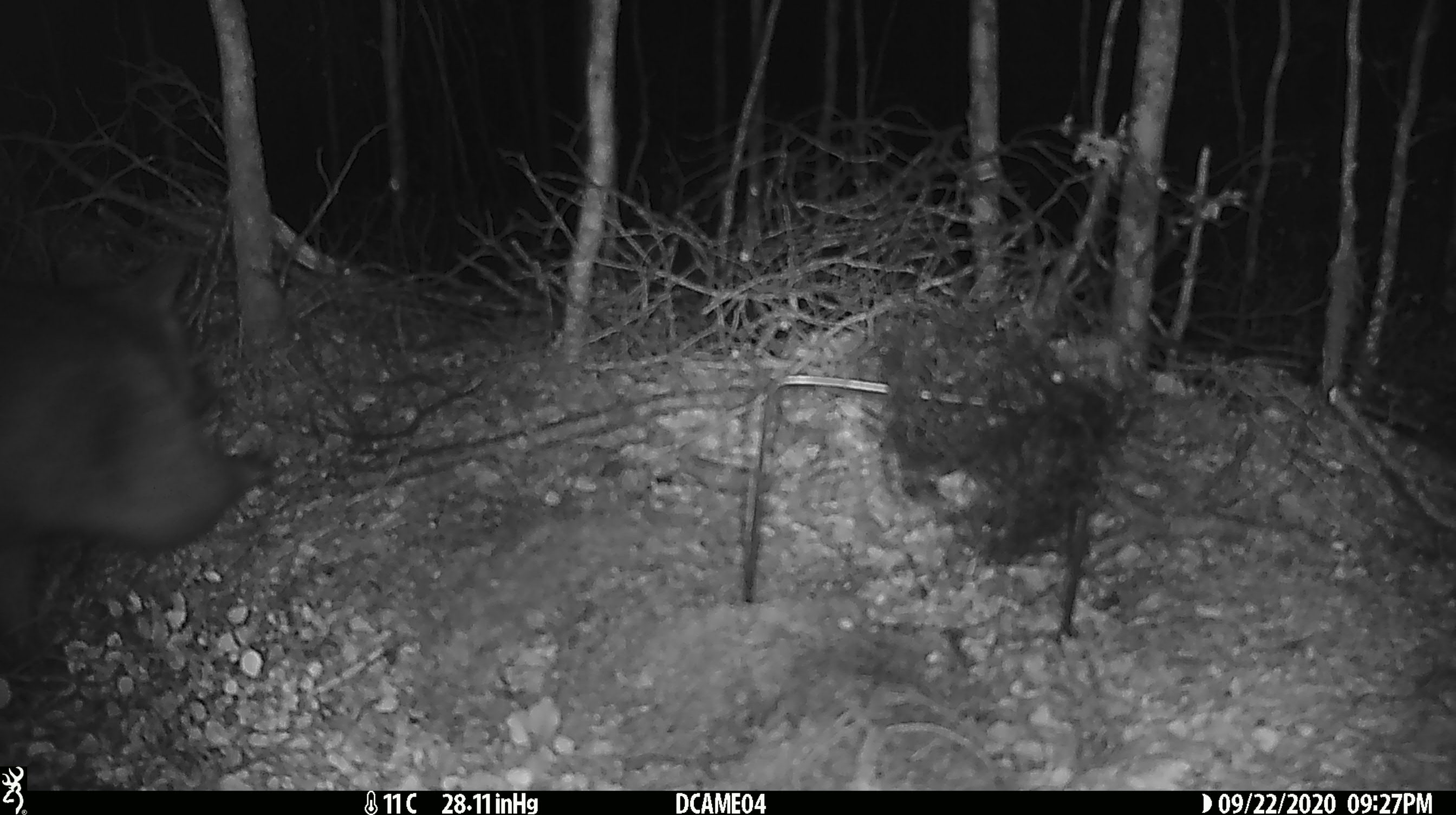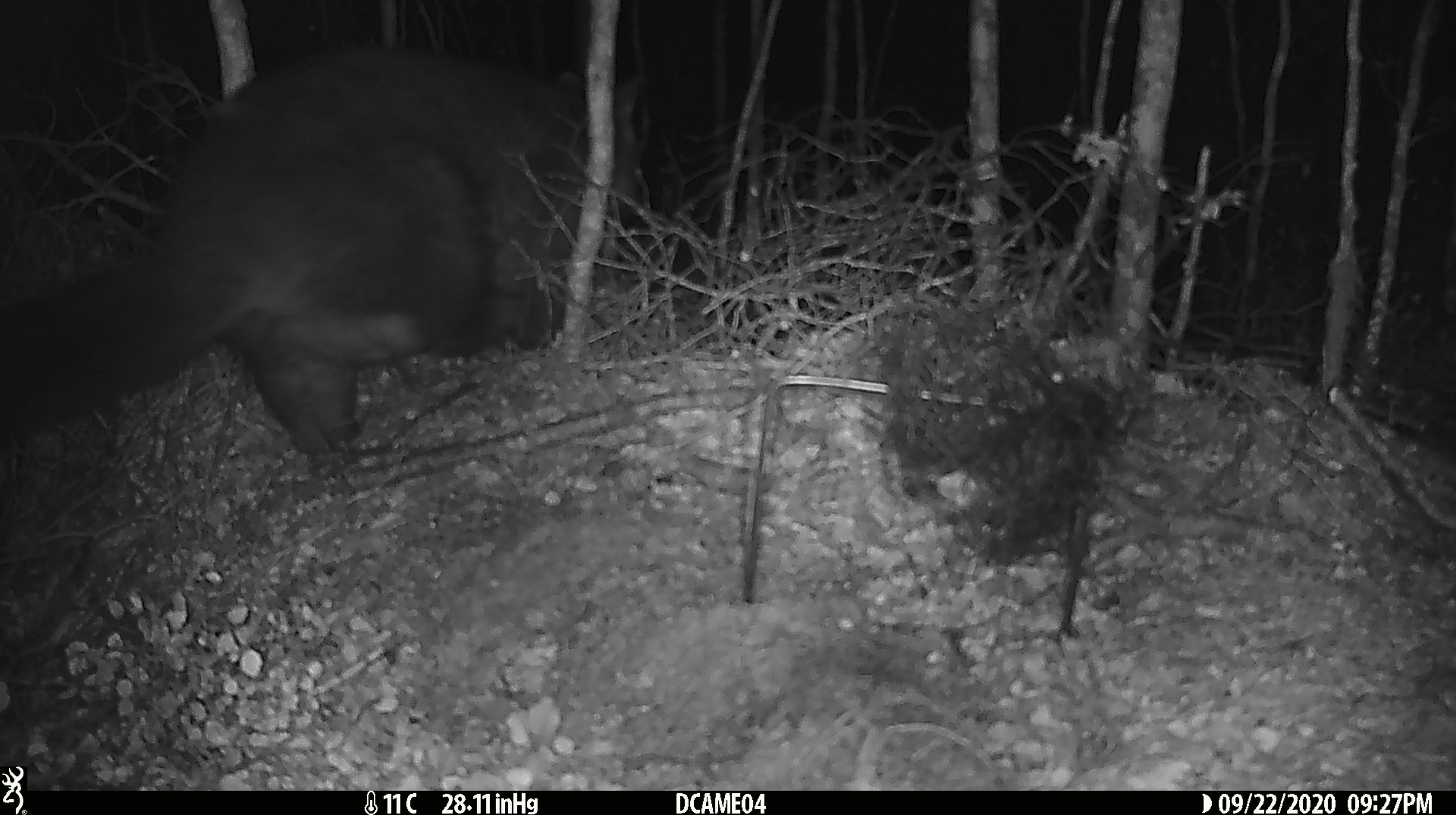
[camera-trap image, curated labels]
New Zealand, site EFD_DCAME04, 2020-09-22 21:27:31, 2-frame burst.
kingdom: Animalia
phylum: Chordata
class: Mammalia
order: Diprotodontia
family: Phalangeridae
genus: Trichosurus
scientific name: Trichosurus vulpecula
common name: common brushtail possum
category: possum